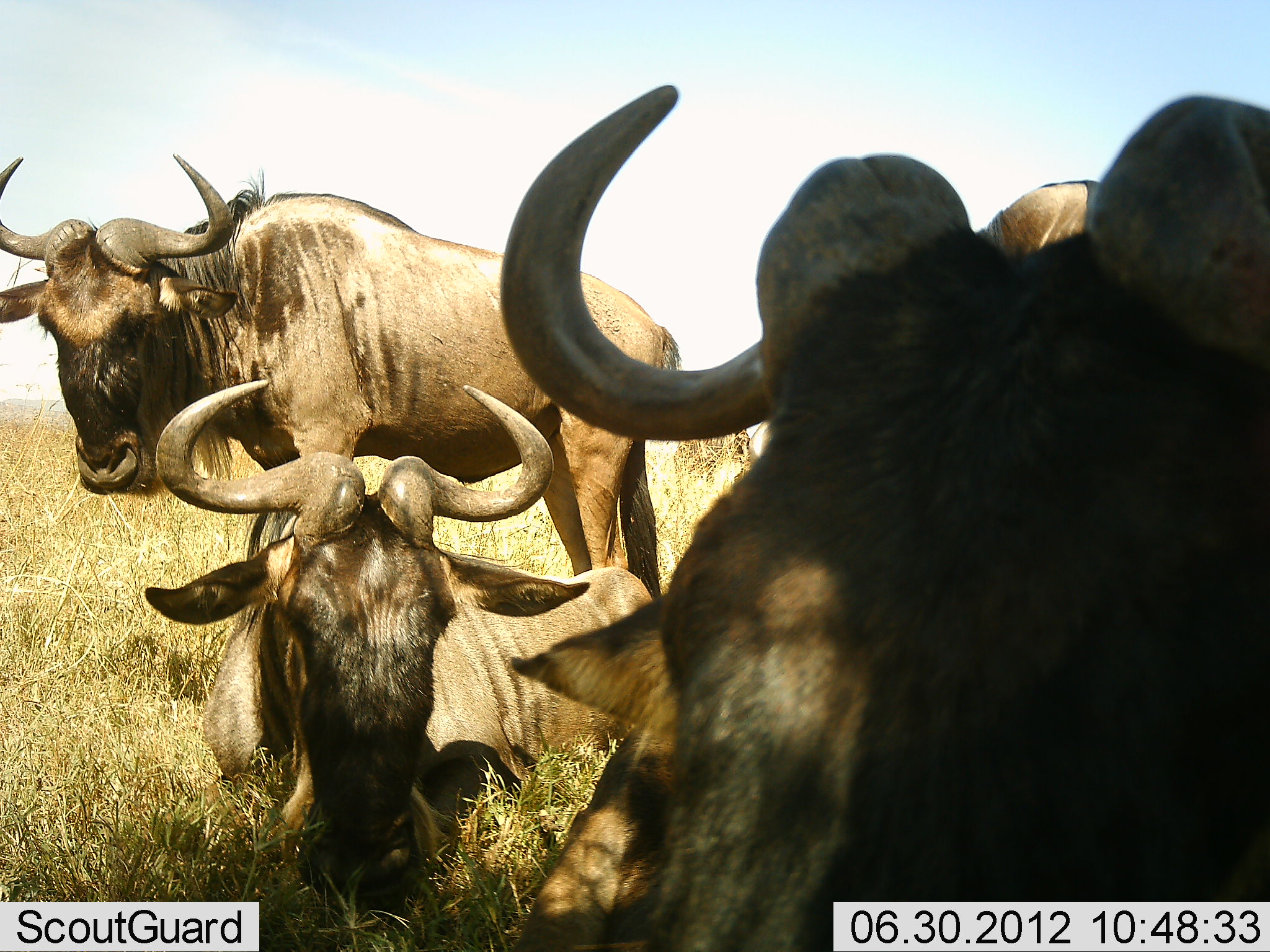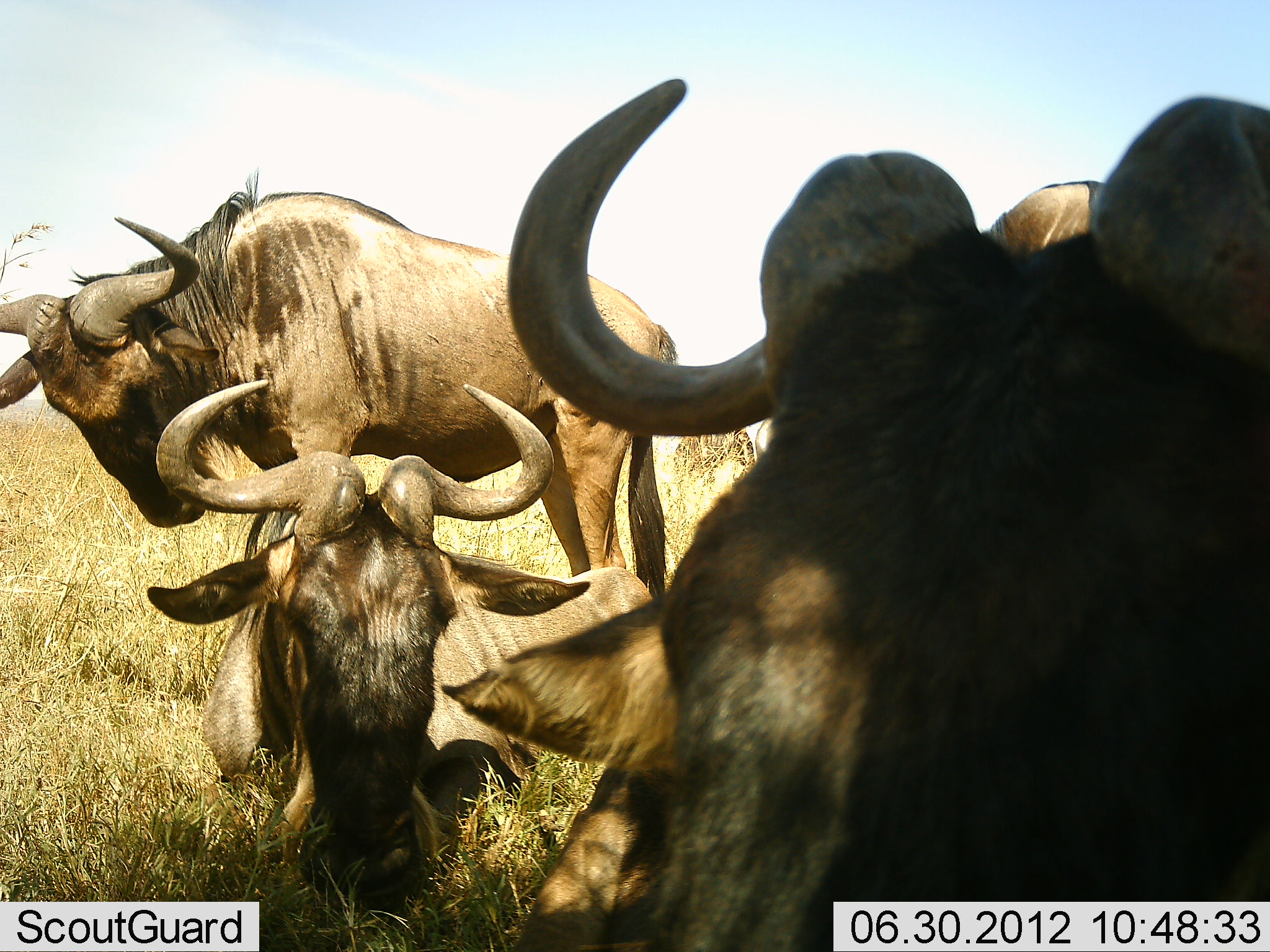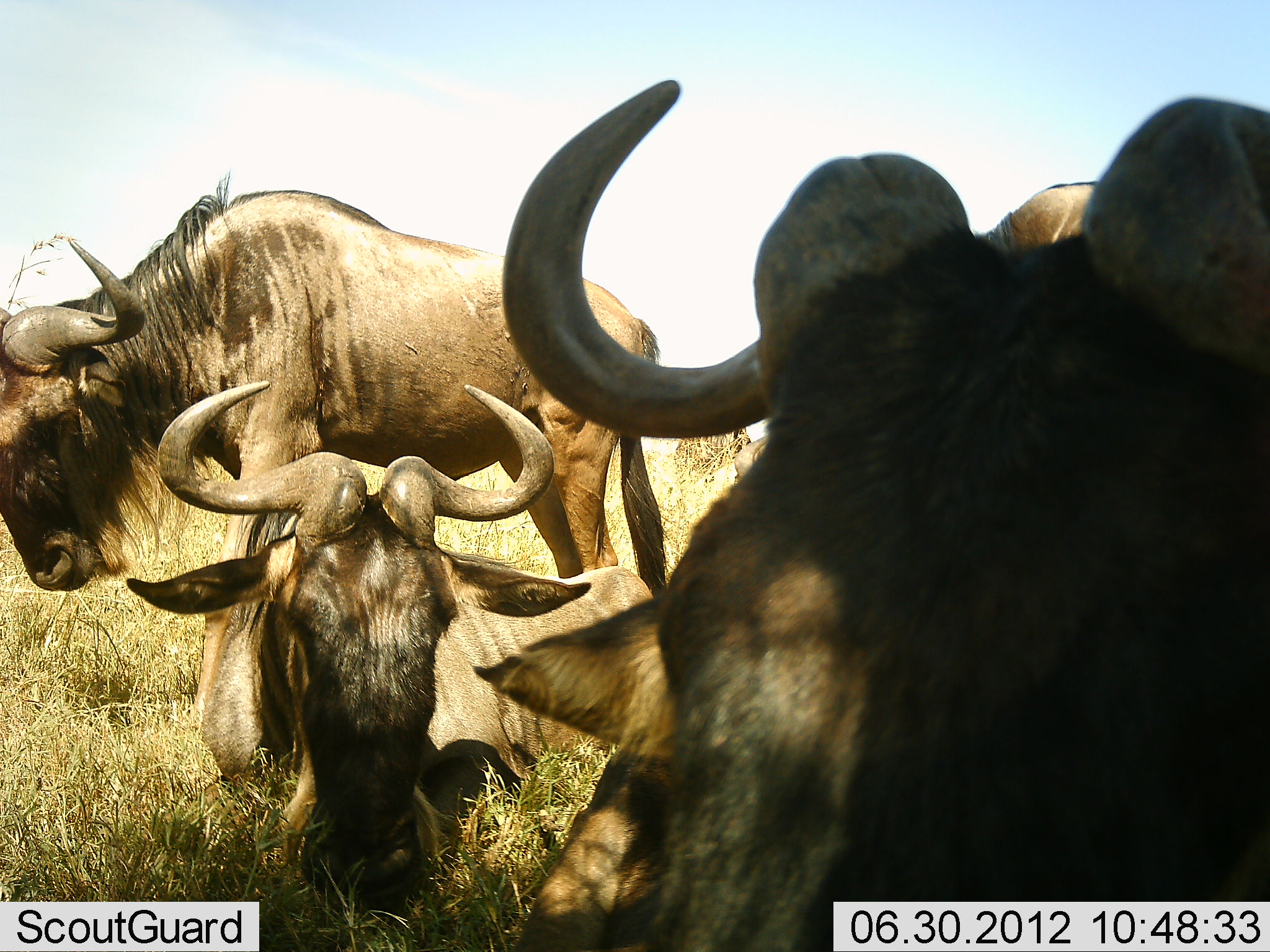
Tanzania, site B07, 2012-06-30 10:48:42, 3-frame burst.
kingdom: Animalia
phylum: Chordata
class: Mammalia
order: Artiodactyla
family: Bovidae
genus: Connochaetes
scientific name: Connochaetes taurinus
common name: blue wildebeest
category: wildebeest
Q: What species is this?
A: Wildebeest (blue wildebeest) (Connochaetes taurinus).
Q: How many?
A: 3.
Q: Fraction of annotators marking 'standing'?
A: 70%.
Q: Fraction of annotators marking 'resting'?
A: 100%.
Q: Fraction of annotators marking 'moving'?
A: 0%.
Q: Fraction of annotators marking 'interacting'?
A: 10%.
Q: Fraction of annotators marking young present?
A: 0%.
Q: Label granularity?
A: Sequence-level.